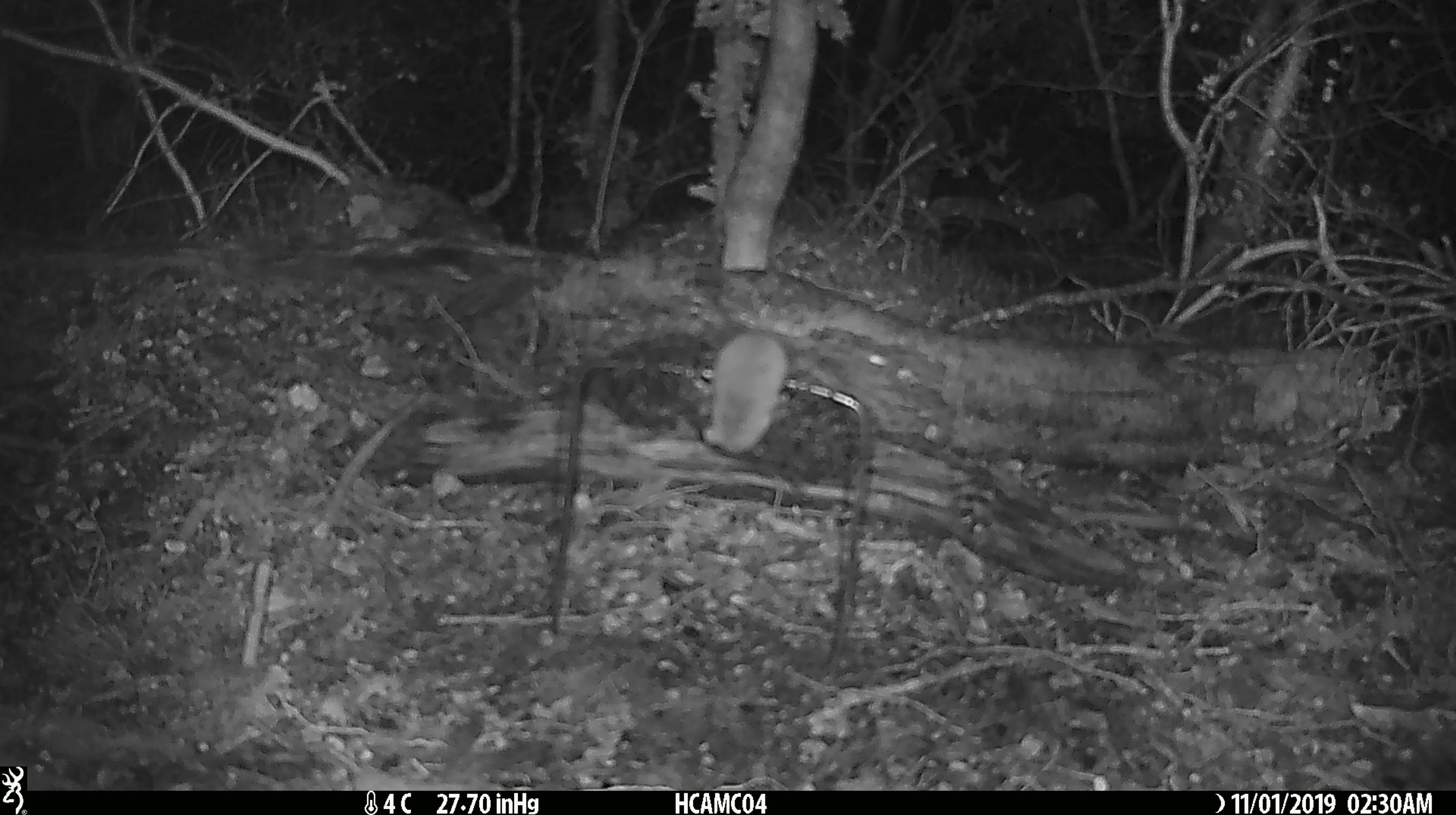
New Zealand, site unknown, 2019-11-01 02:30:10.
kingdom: Animalia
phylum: Chordata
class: Mammalia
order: Rodentia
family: Muridae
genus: Mus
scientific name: Mus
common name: mouse